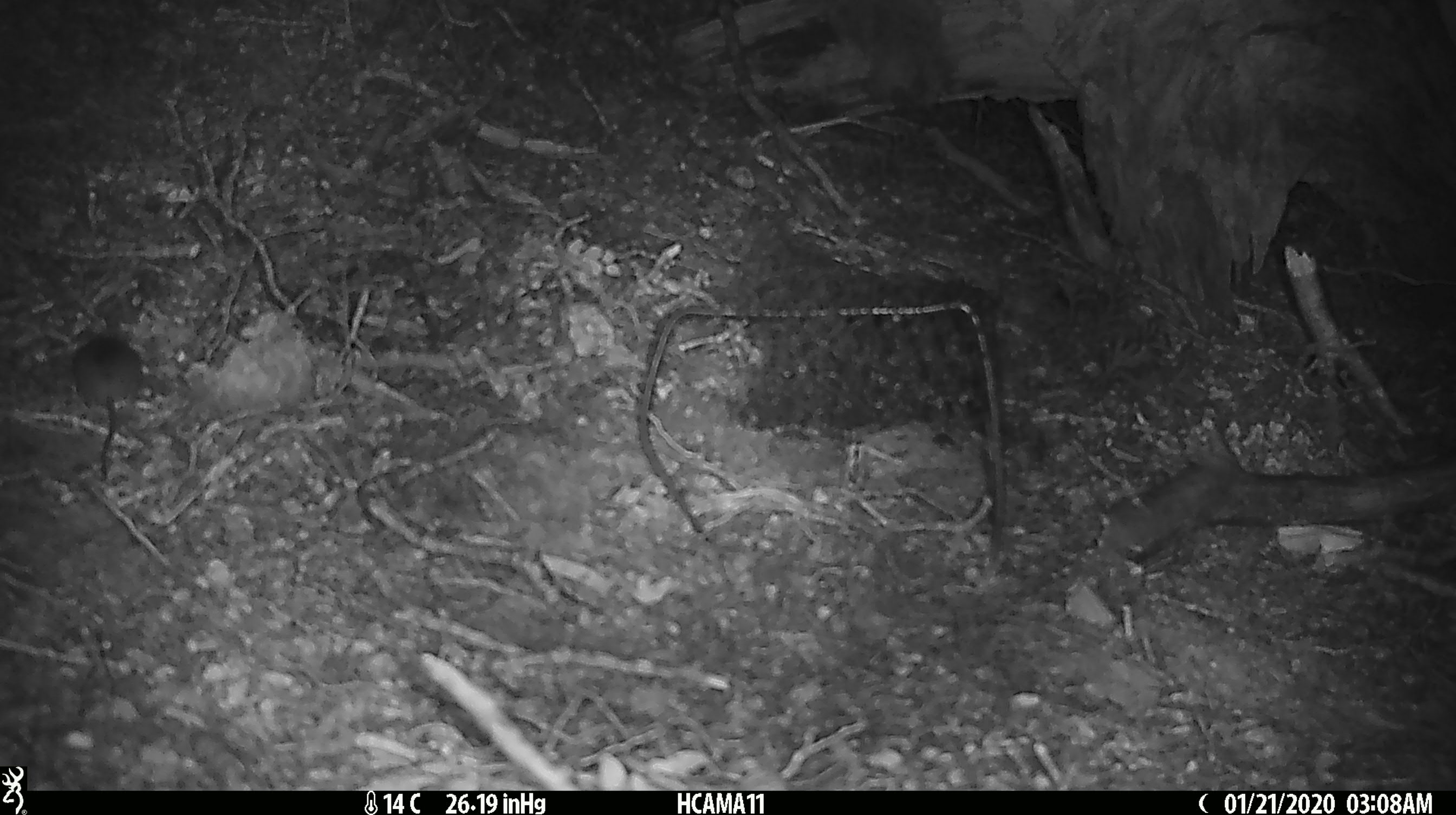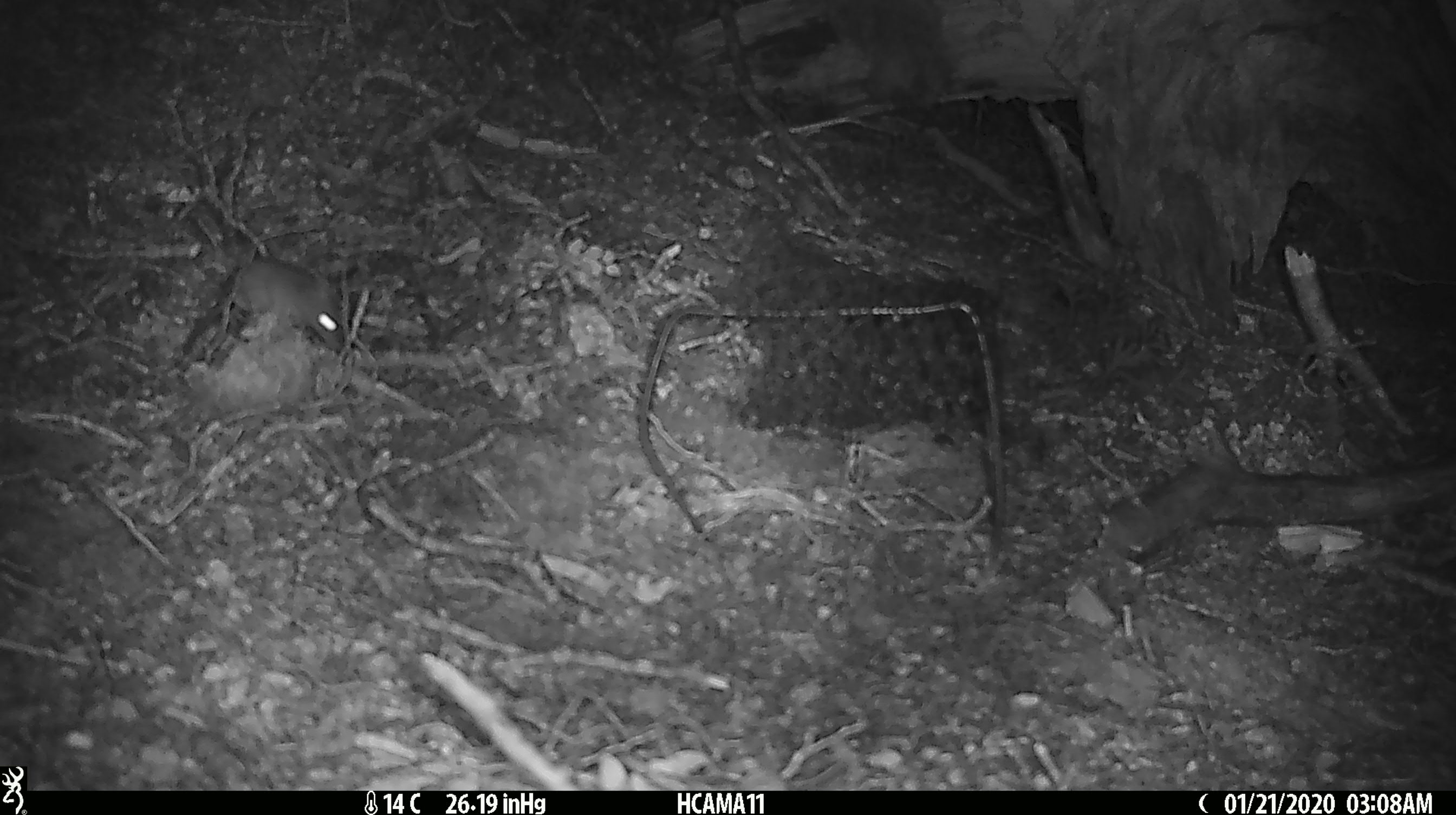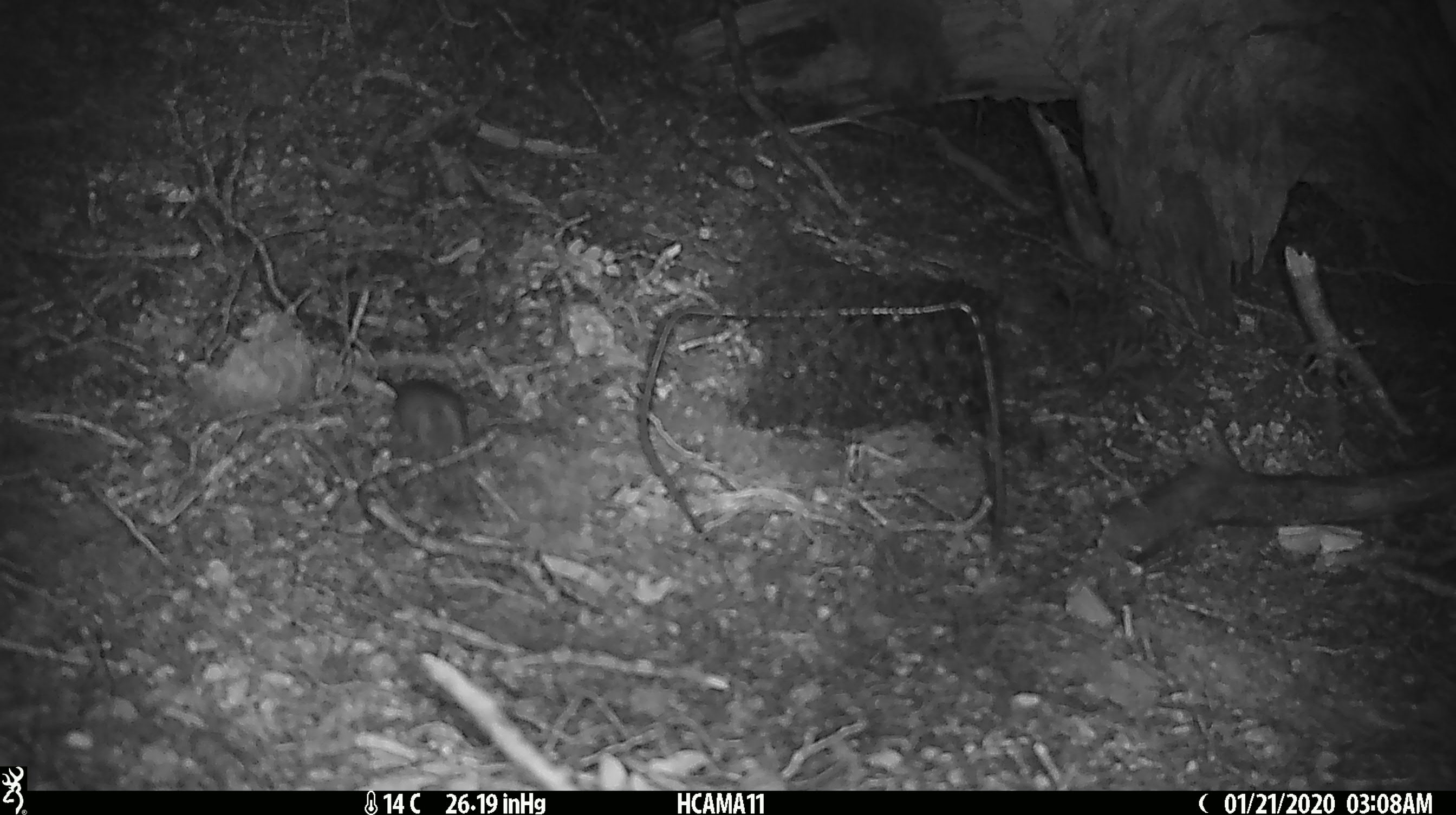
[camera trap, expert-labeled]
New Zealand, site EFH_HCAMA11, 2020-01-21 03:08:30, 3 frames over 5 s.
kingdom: Animalia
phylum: Chordata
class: Mammalia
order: Rodentia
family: Muridae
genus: Mus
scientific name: Mus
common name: mouse